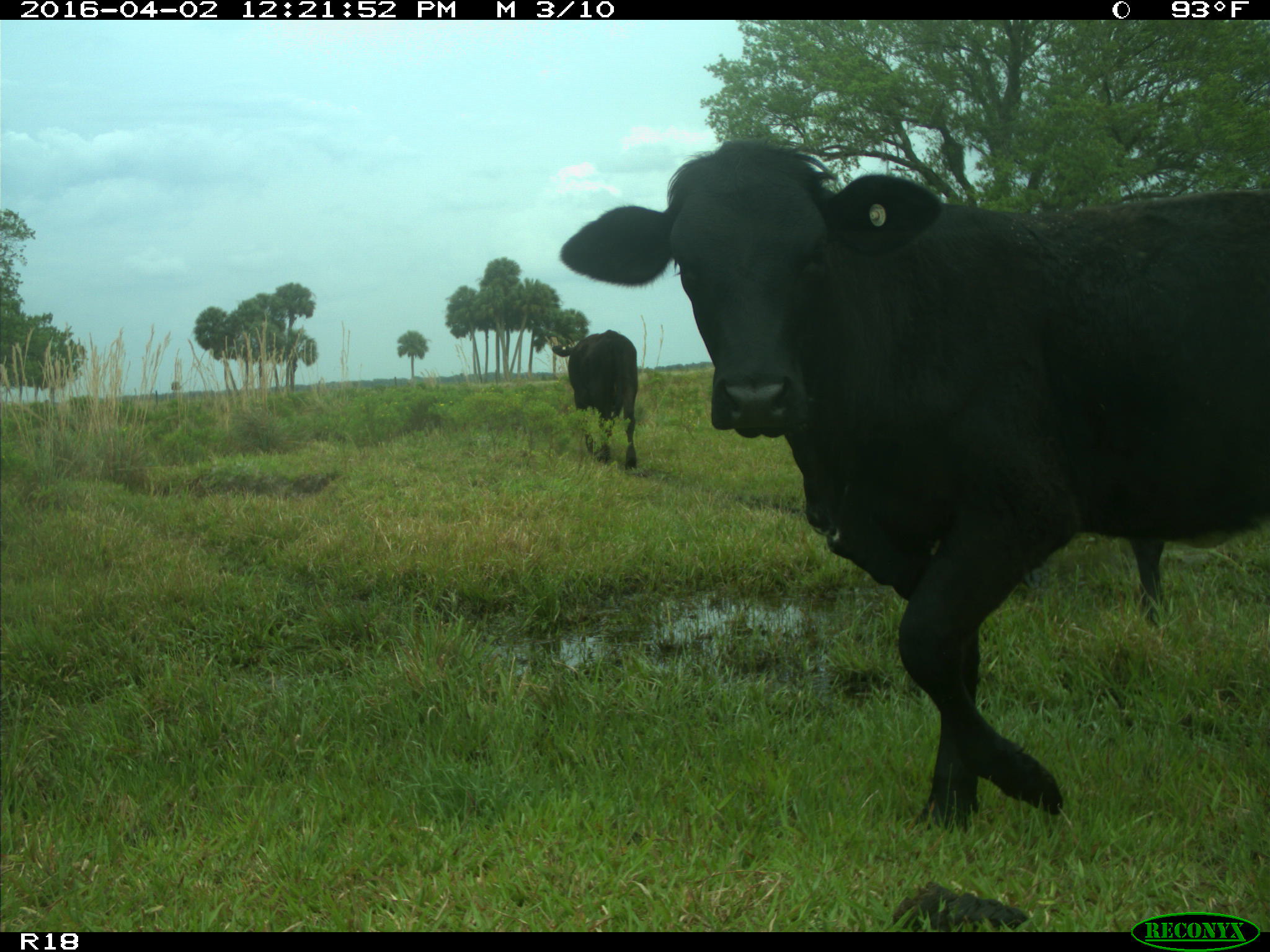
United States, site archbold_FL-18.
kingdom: Animalia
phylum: Chordata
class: Mammalia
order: Artiodactyla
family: Bovidae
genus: Bos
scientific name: Bos taurus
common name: domestic cow